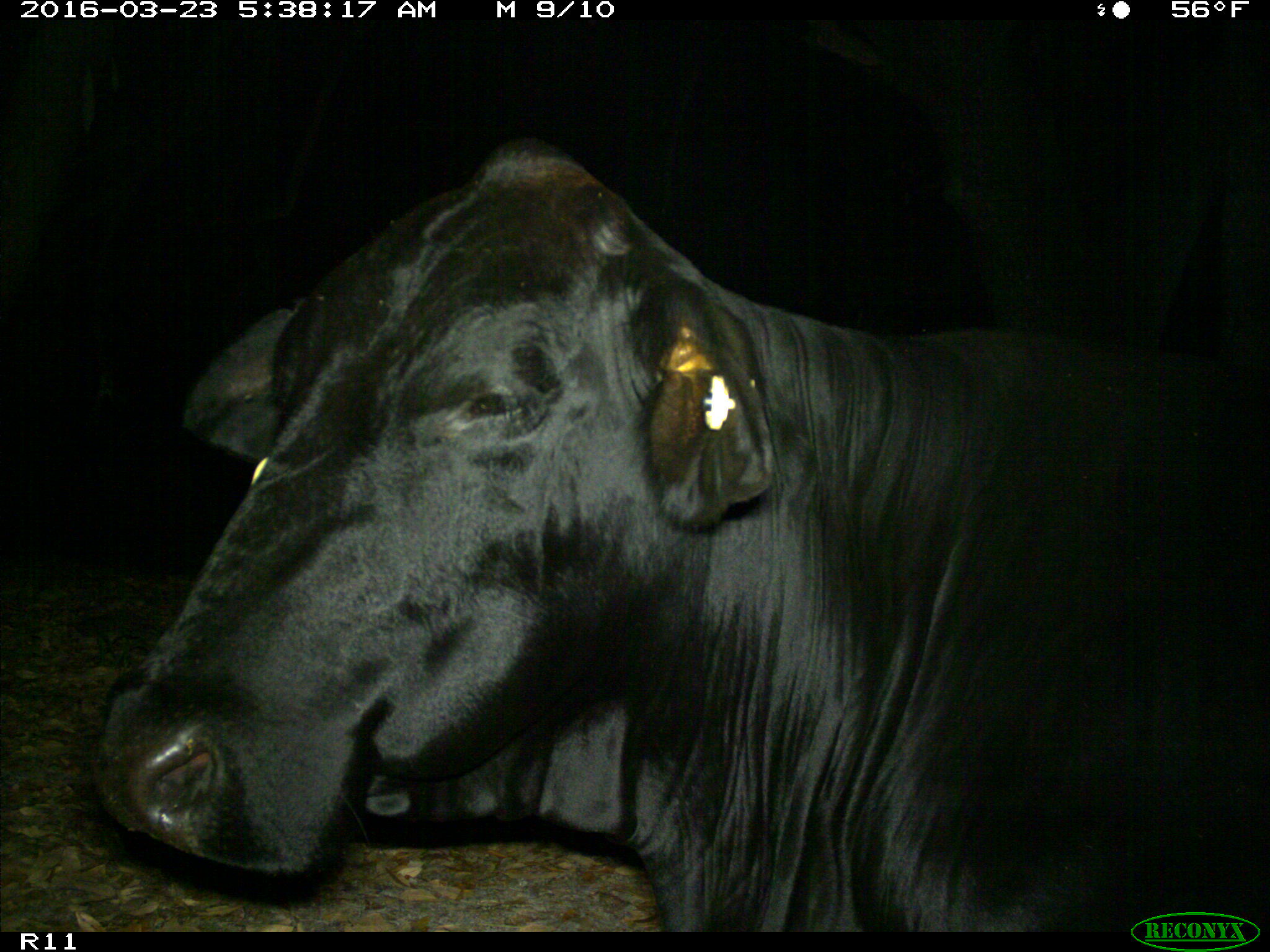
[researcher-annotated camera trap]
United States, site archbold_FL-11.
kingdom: Animalia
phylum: Chordata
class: Mammalia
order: Artiodactyla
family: Bovidae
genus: Bos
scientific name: Bos taurus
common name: domestic cow